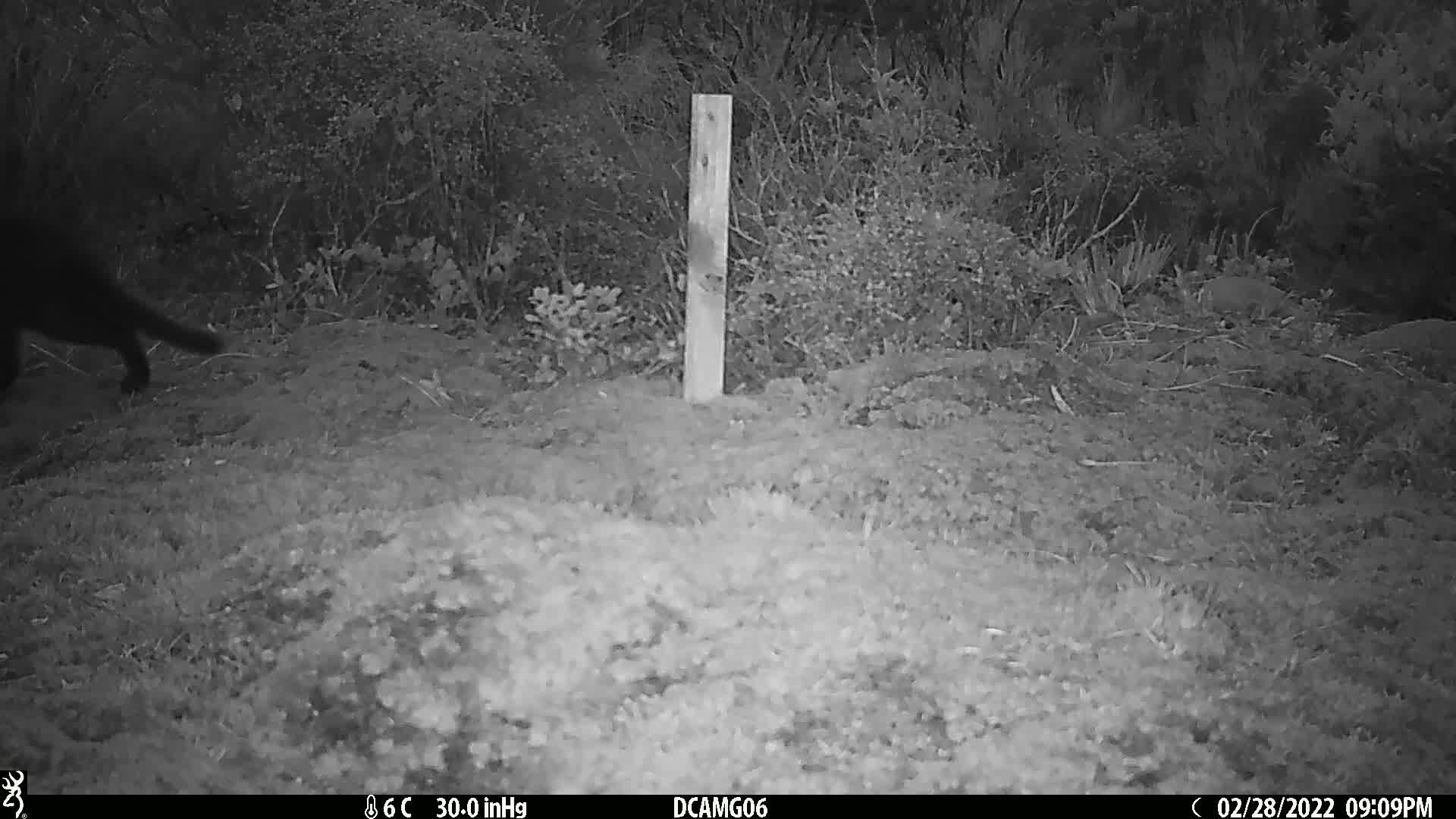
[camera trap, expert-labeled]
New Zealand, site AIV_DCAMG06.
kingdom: Animalia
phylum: Chordata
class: Mammalia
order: Carnivora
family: Felidae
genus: Felis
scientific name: Felis catus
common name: domestic cat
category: cat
Cat (domestic cat) (Felis catus).